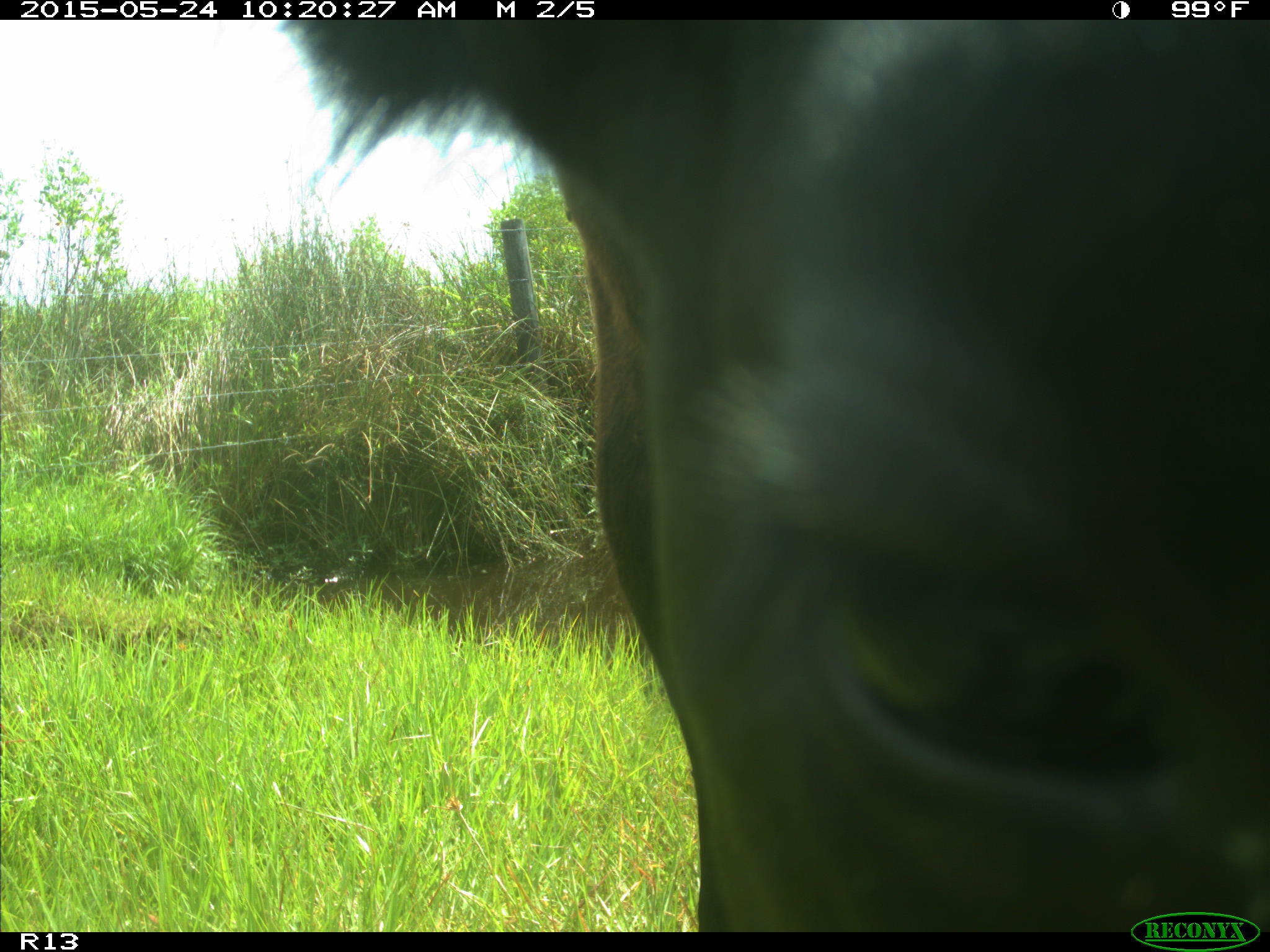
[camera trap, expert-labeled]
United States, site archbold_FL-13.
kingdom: Animalia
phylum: Chordata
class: Mammalia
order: Artiodactyla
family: Bovidae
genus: Bos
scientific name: Bos taurus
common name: domestic cow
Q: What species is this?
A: Bos taurus (domestic cow).